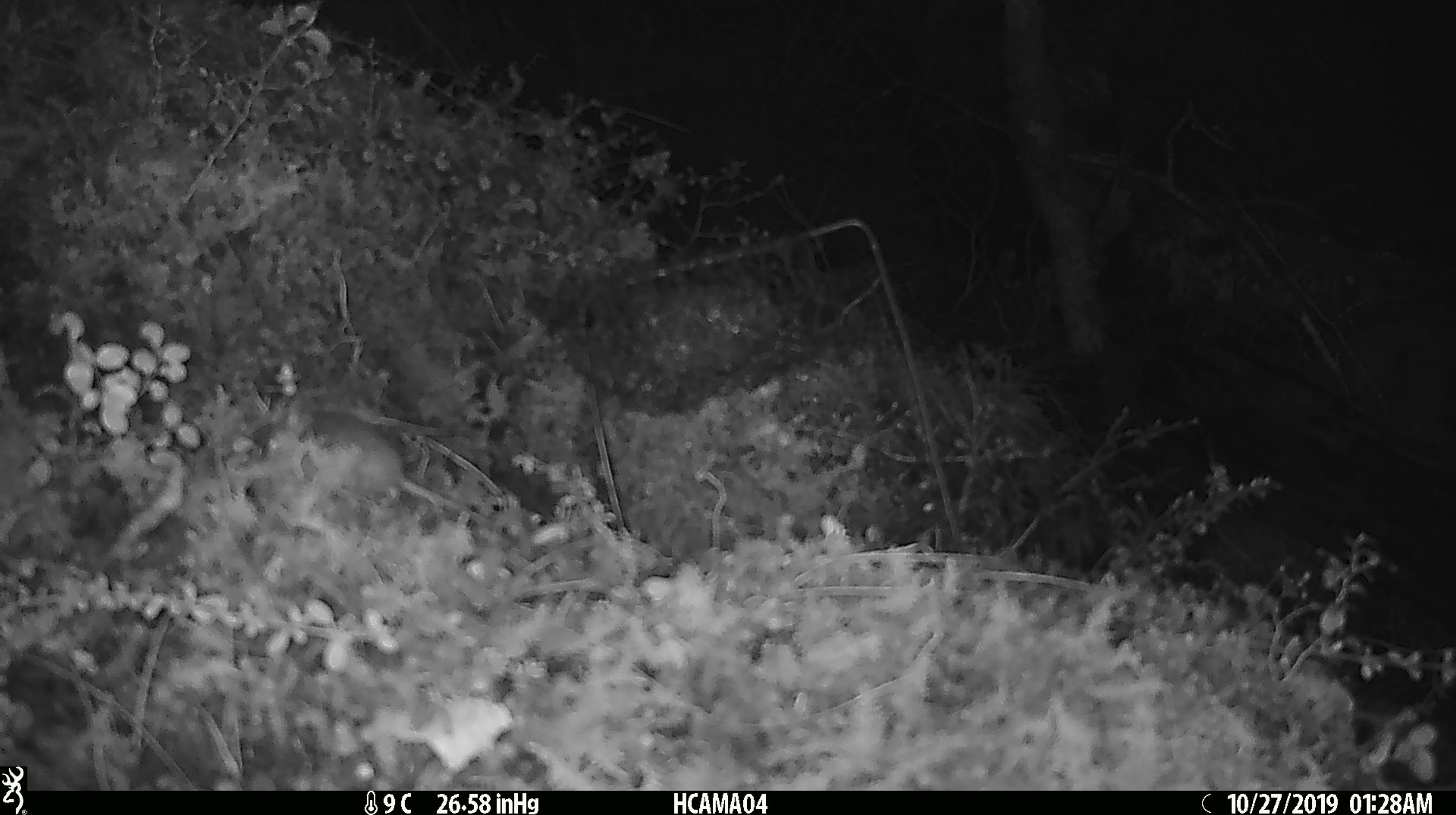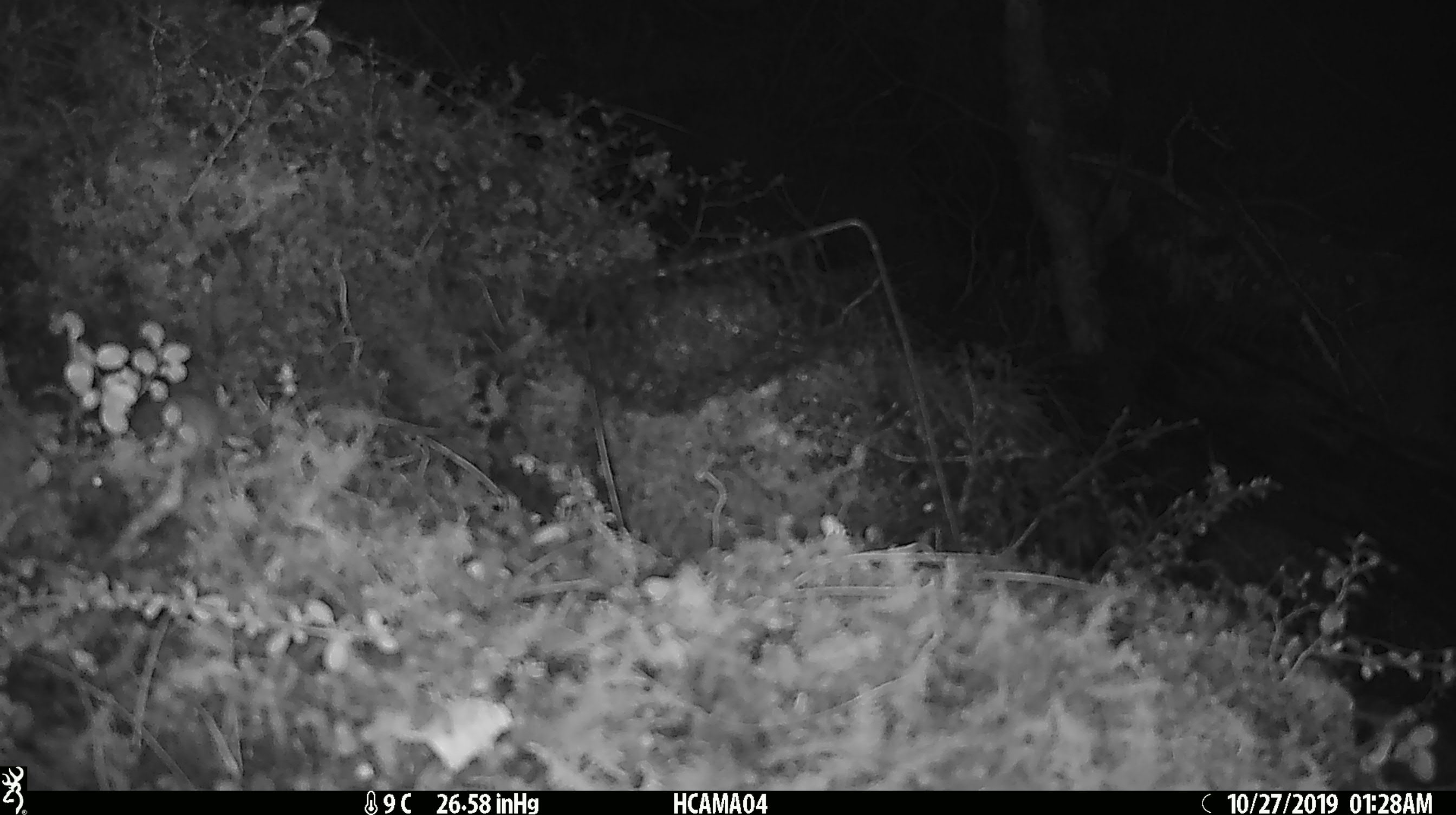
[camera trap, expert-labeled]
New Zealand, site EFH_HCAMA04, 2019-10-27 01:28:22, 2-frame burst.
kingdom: Animalia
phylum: Chordata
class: Mammalia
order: Rodentia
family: Muridae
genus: Mus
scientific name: Mus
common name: mouse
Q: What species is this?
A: Mouse (Mus).